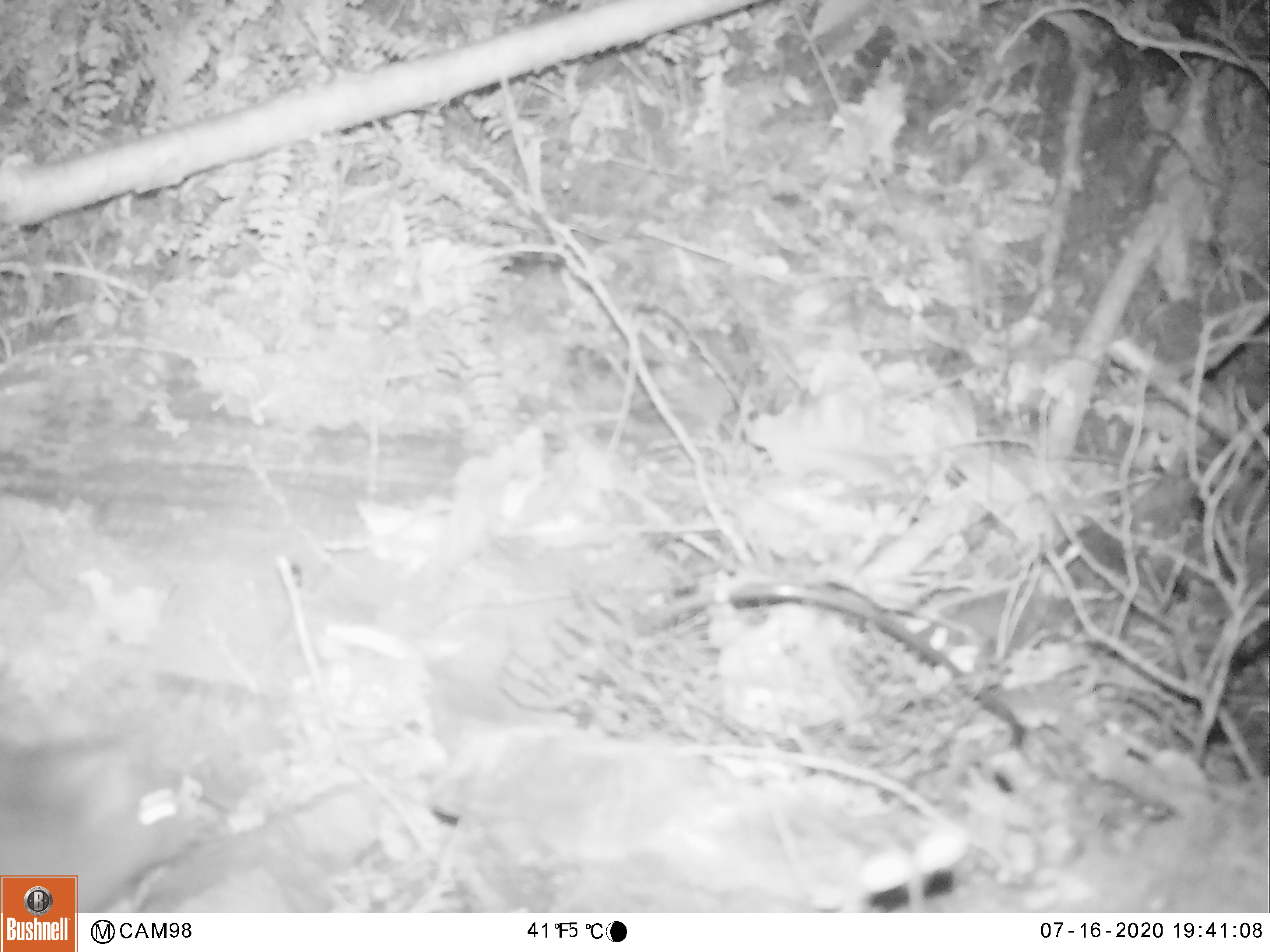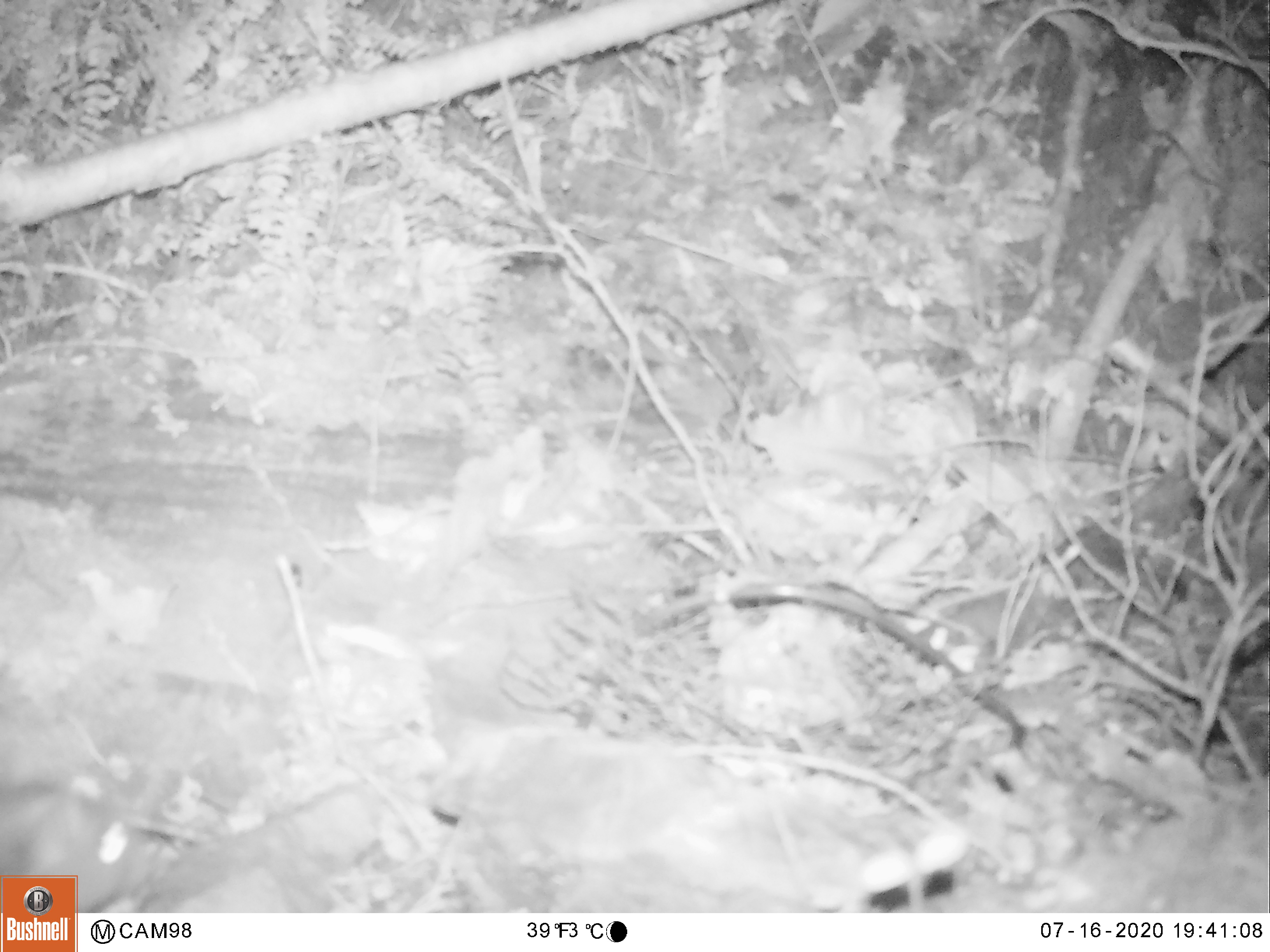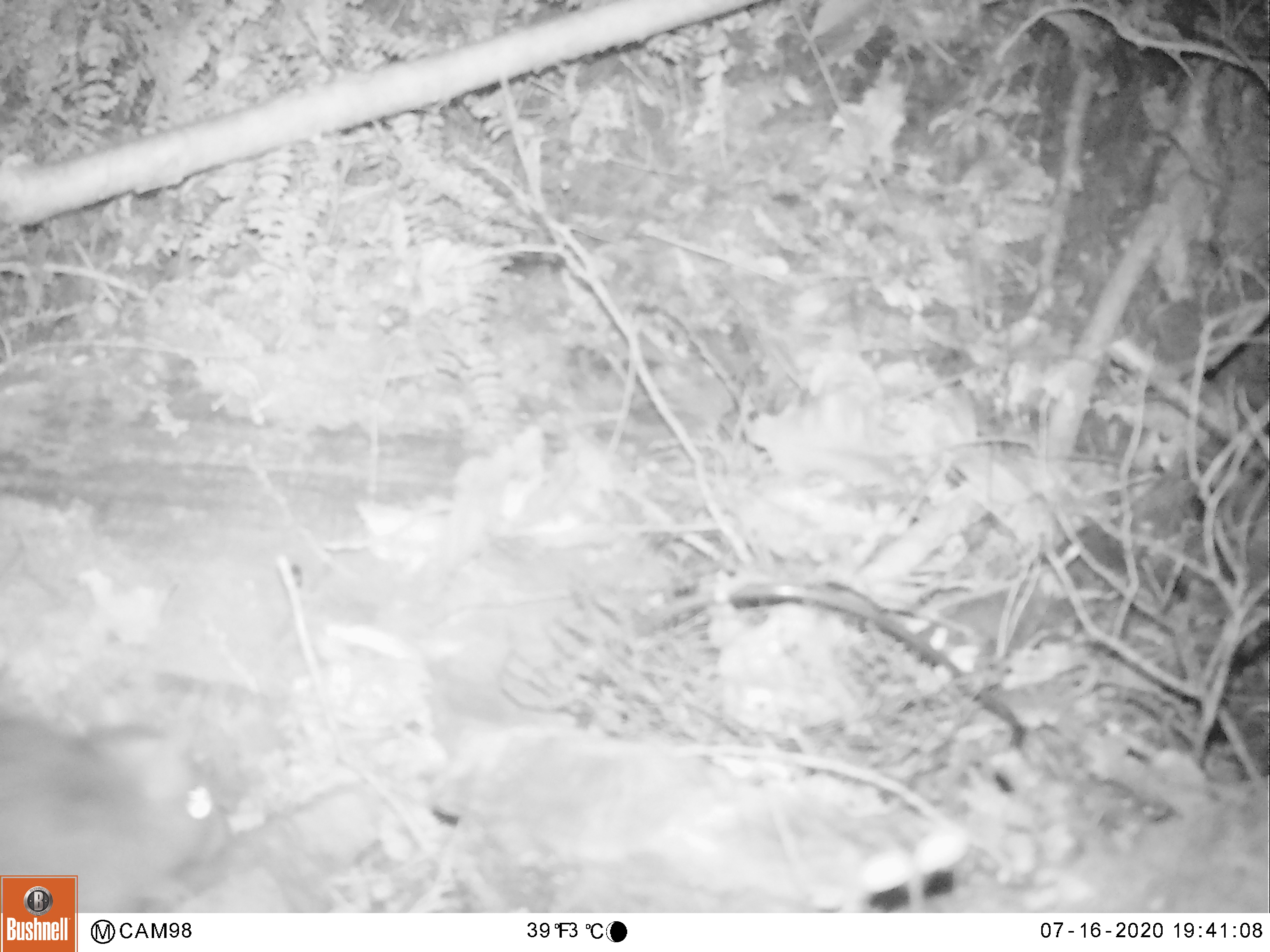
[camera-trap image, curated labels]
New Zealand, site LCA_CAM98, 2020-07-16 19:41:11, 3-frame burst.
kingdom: Animalia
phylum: Chordata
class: Mammalia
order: Rodentia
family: Muridae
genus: Rattus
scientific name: Rattus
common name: rat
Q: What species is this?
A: Rat (Rattus).